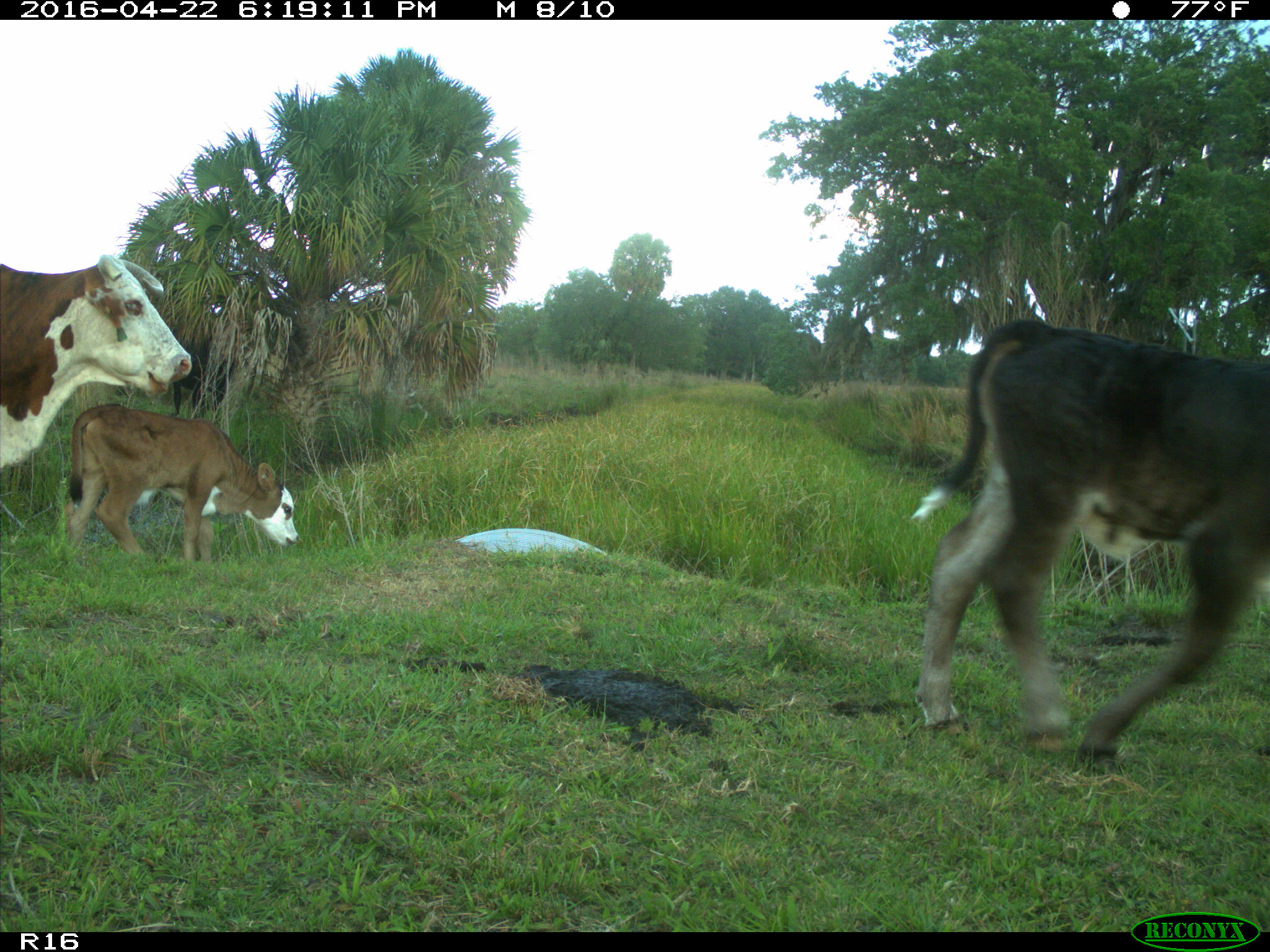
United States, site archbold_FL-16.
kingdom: Animalia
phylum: Chordata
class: Mammalia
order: Artiodactyla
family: Bovidae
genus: Bos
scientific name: Bos taurus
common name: domestic cow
Bos taurus (domestic cow).